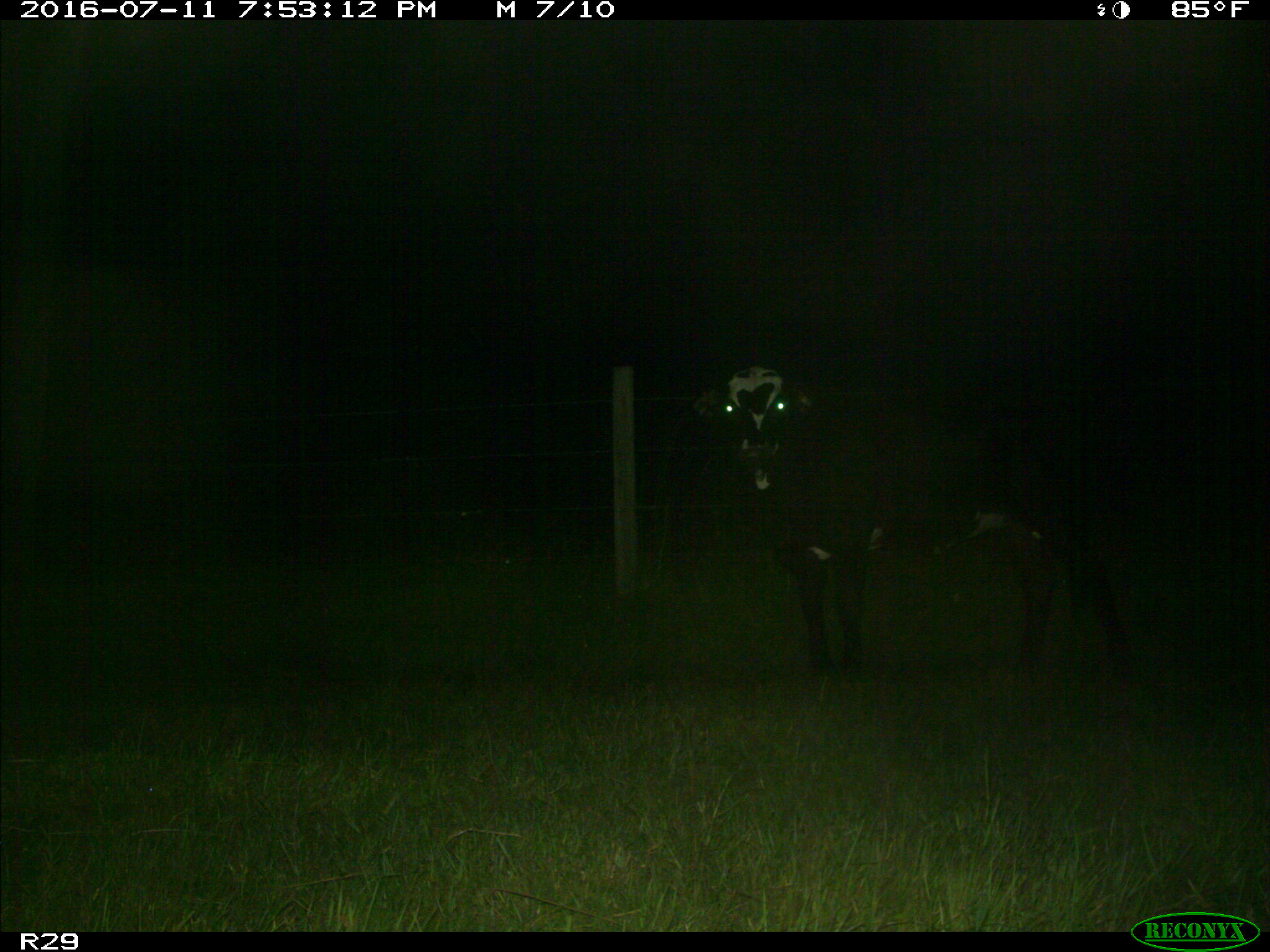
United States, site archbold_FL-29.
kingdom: Animalia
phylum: Chordata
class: Mammalia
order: Artiodactyla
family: Bovidae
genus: Bos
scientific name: Bos taurus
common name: domestic cow